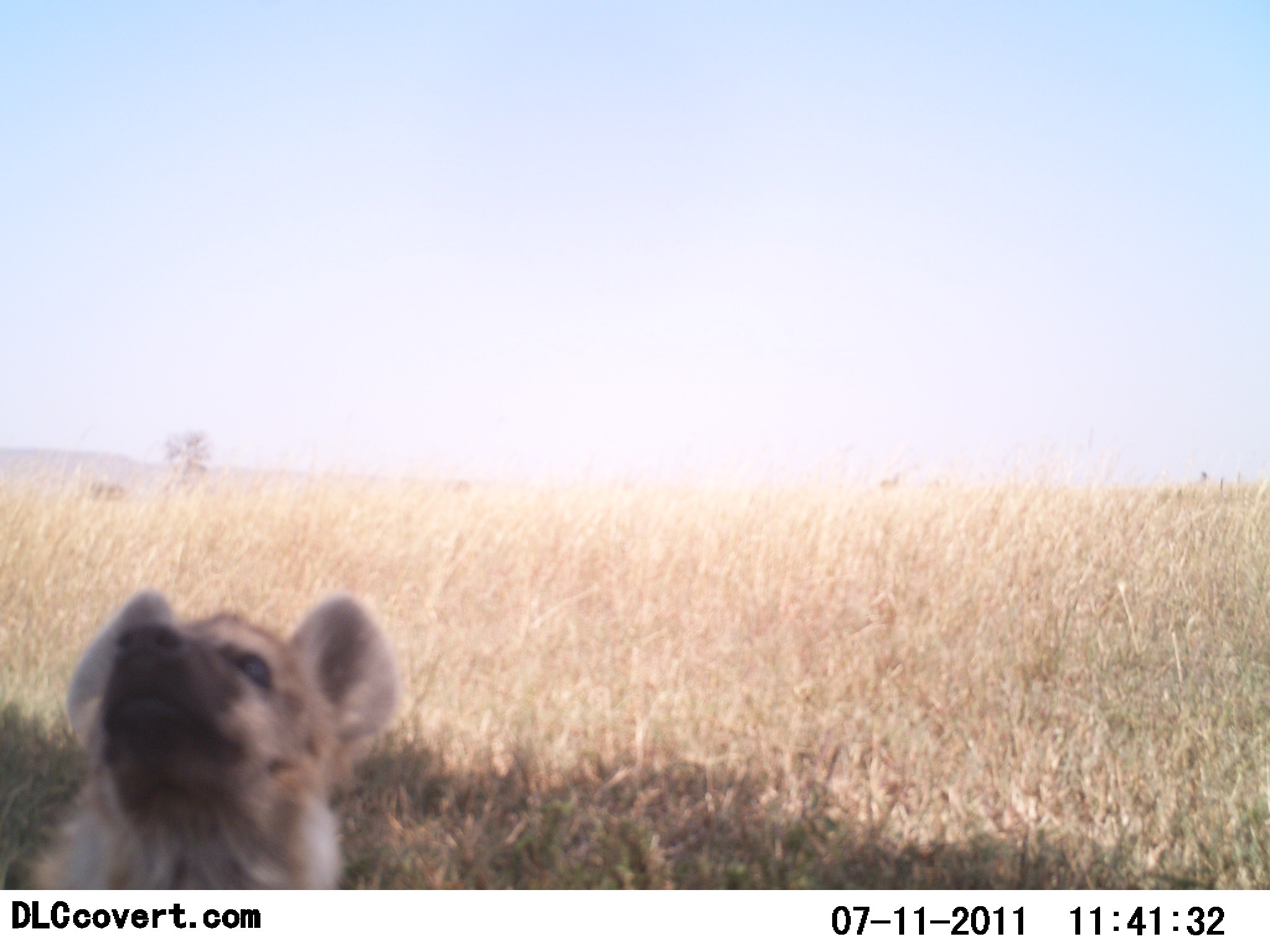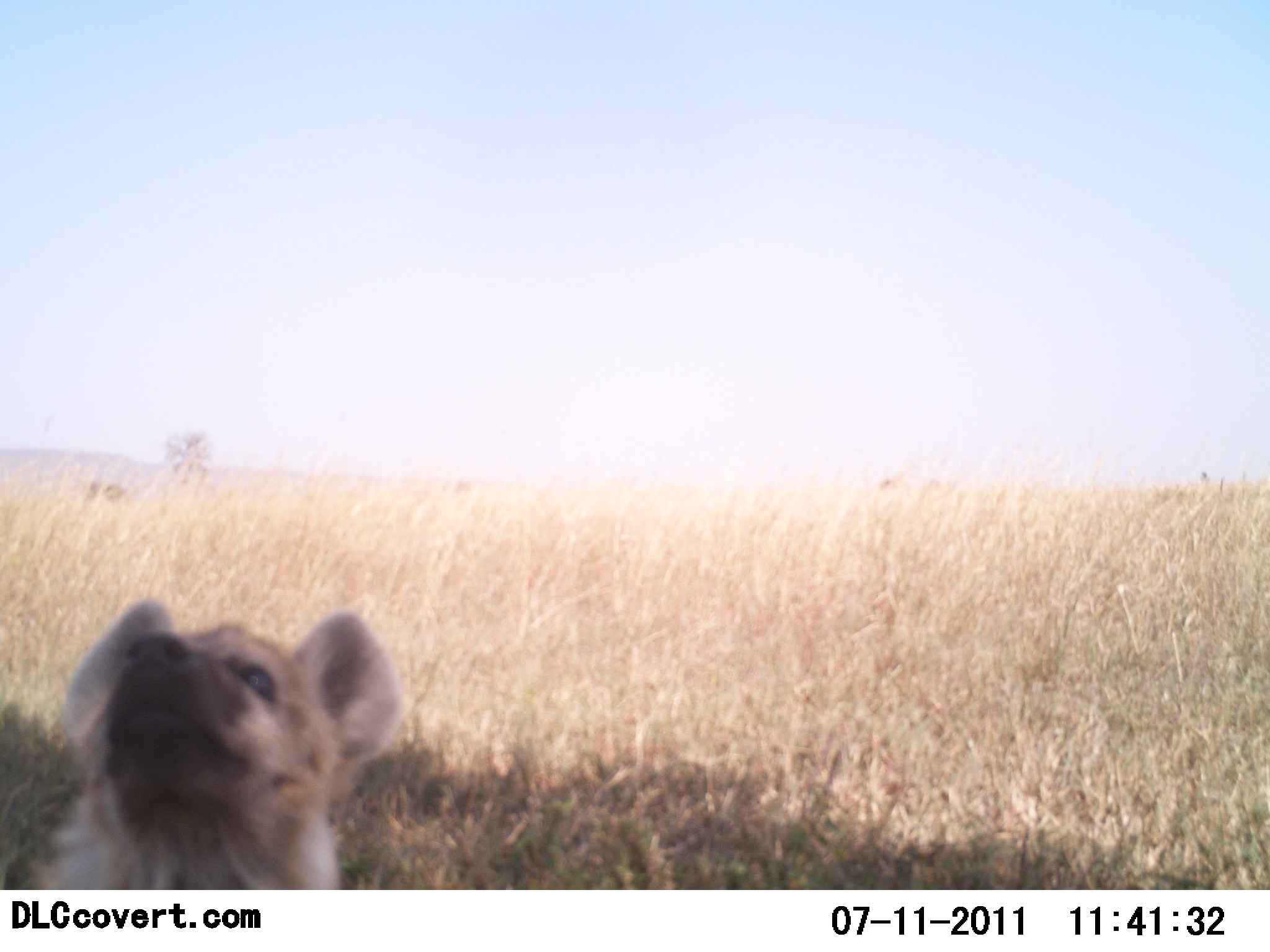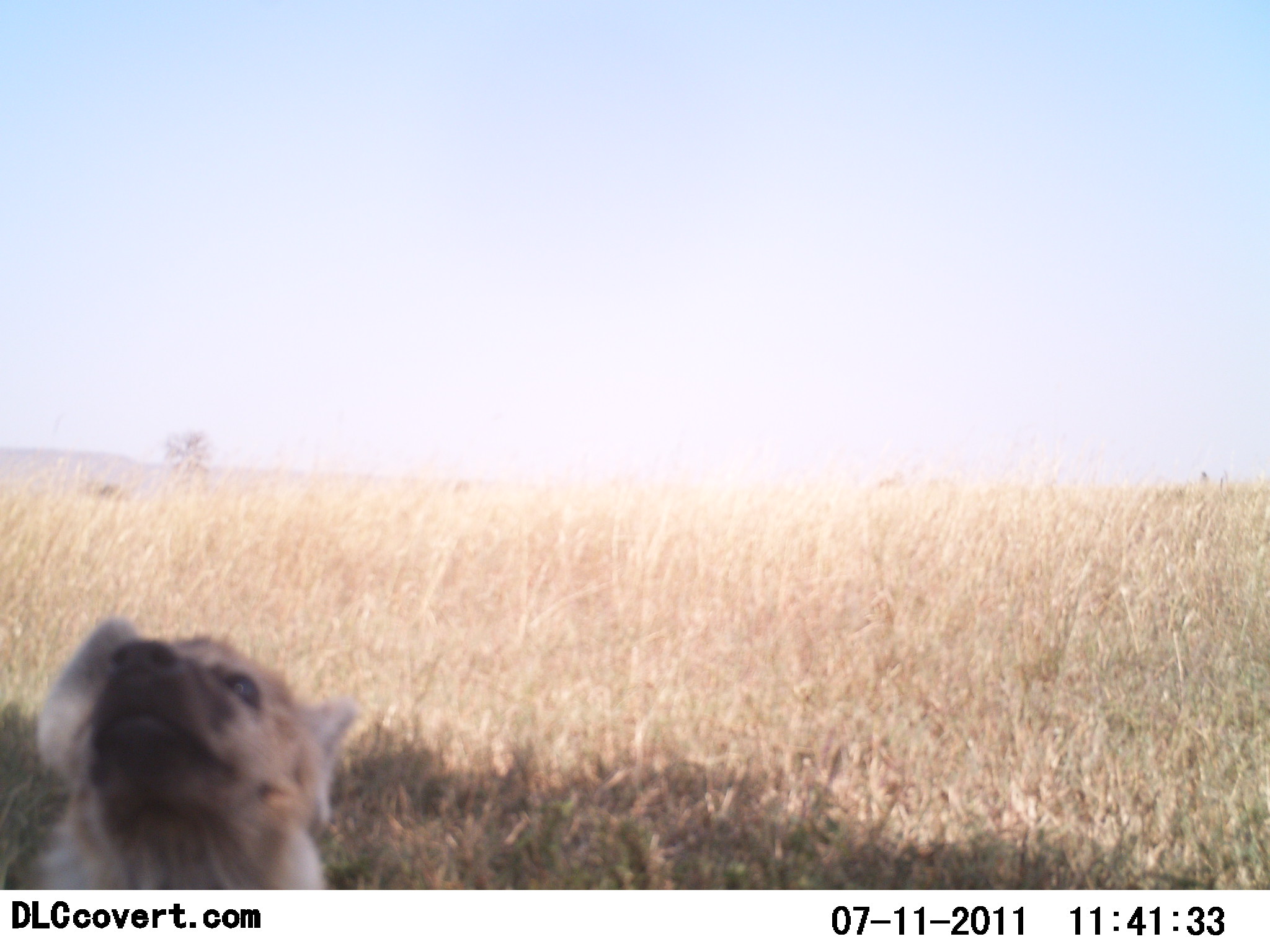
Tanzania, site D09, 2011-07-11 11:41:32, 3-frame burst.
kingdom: Animalia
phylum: Chordata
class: Mammalia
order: Carnivora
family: Hyaenidae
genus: Crocuta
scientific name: Crocuta crocuta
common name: spotted hyena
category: hyenaspotted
Hyenaspotted (spotted hyena) (Crocuta crocuta), count 1. Behavior (volunteer vote fractions): standing 50%, resting 33%, moving 0%, interacting 25%. Young present (vote fraction): 8%. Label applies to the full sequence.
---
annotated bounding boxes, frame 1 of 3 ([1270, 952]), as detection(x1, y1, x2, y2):
animal: detection(0, 587, 401, 889)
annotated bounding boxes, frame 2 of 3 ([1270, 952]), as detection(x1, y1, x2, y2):
animal: detection(0, 597, 400, 891)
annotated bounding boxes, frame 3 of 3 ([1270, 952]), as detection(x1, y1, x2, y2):
animal: detection(0, 615, 360, 891)